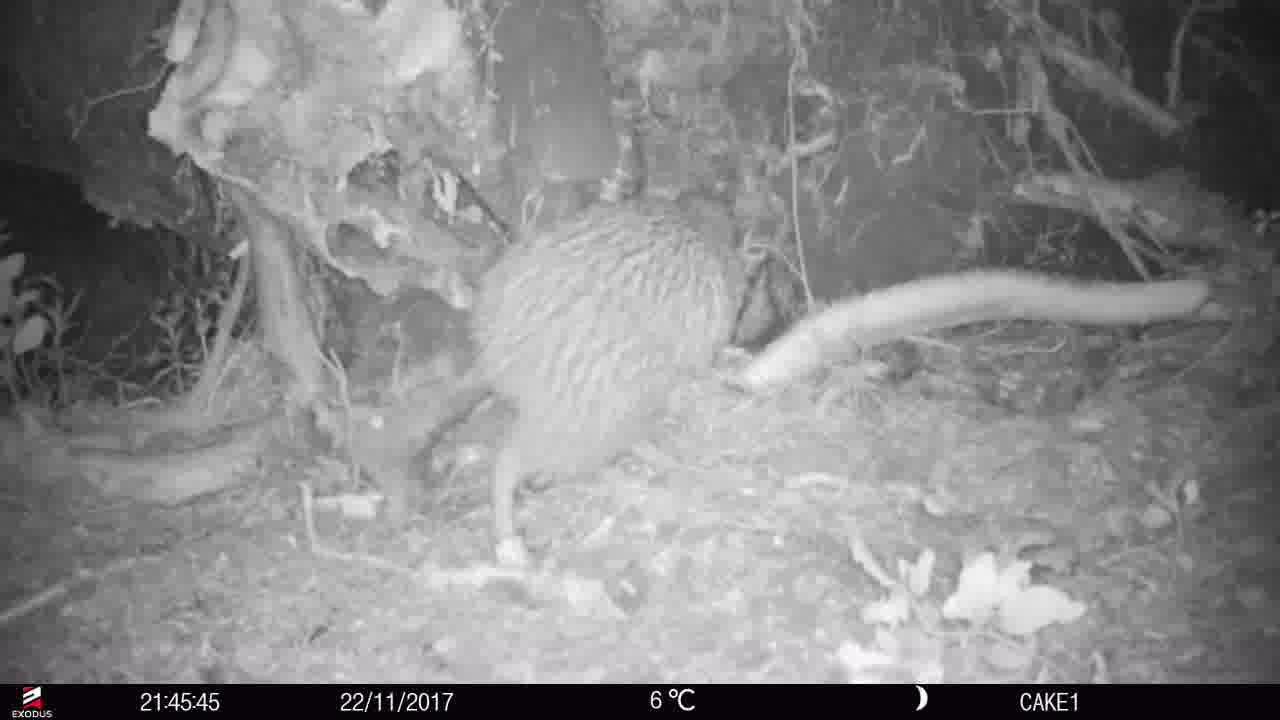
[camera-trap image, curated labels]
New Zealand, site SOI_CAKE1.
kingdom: Animalia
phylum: Chordata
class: Aves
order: Apterygiformes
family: Apterygidae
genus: Apteryx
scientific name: Apteryx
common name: kiwi